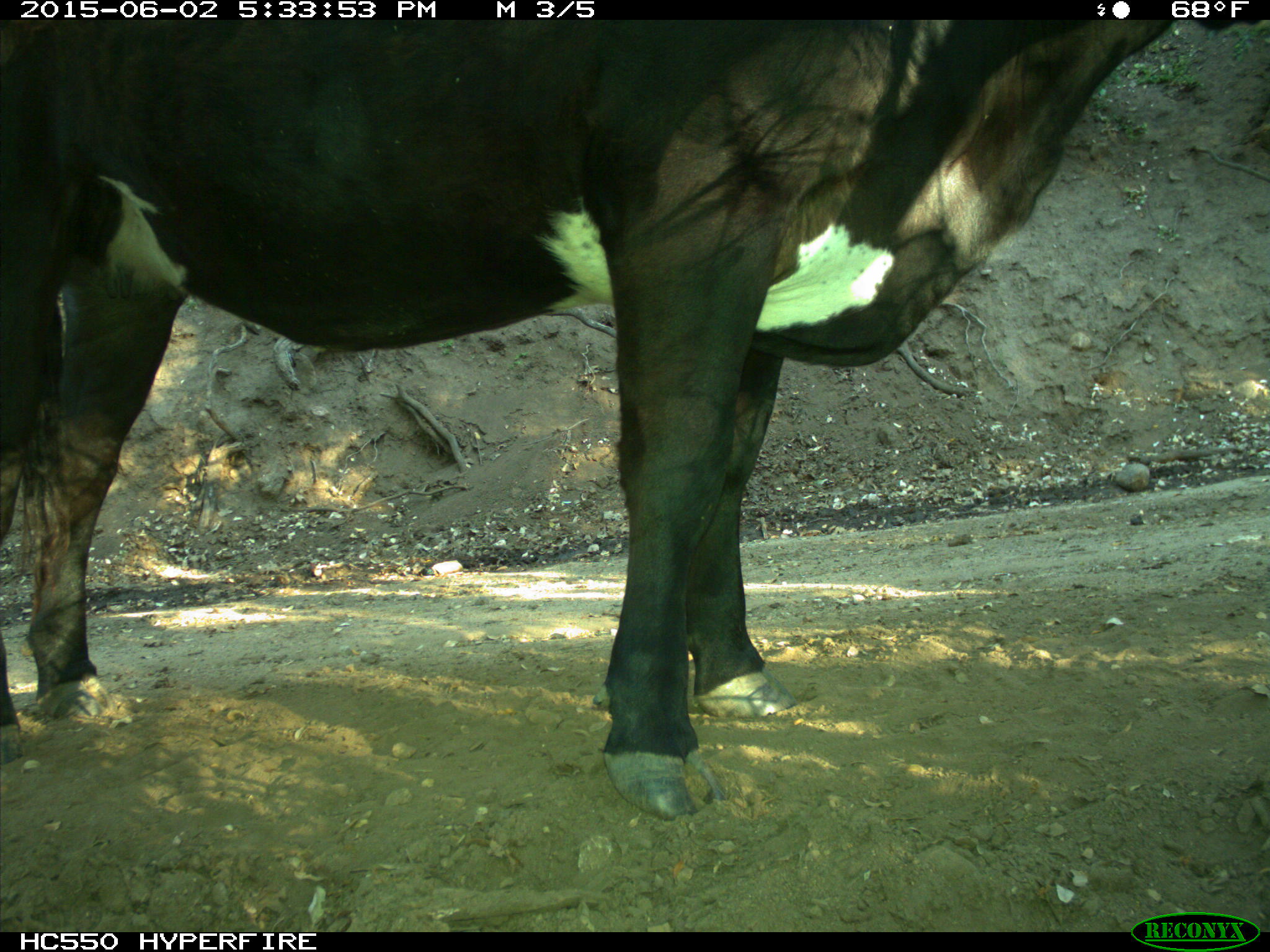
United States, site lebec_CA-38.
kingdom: Animalia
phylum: Chordata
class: Mammalia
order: Artiodactyla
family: Bovidae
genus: Bos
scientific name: Bos taurus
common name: domestic cow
Bos taurus (domestic cow).